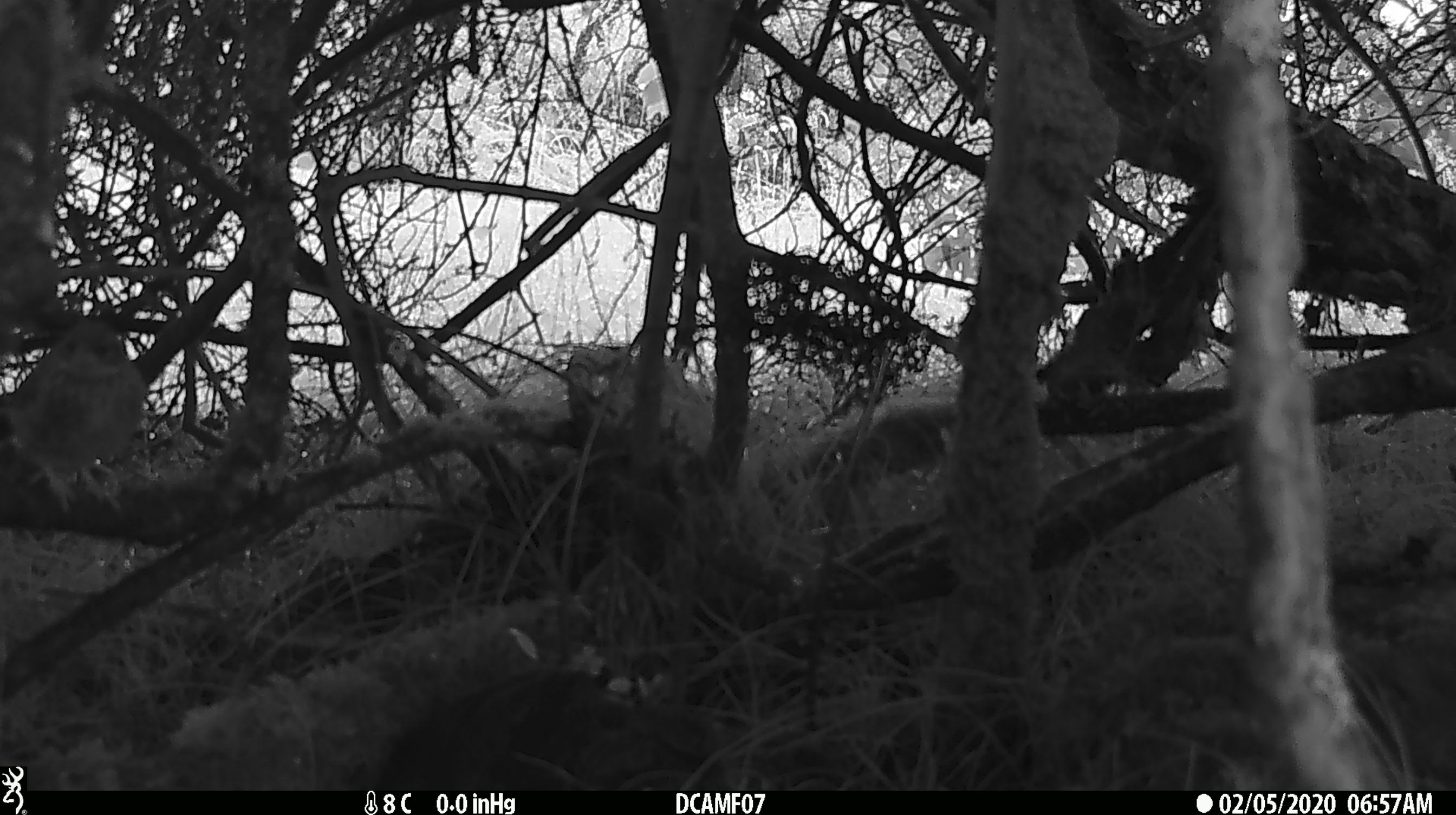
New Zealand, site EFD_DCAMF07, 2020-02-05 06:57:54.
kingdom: Animalia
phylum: Chordata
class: Aves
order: Passeriformes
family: Turdidae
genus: Turdus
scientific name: Turdus philomelos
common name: song thrush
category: thrush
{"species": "thrush (song thrush) (Turdus philomelos)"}